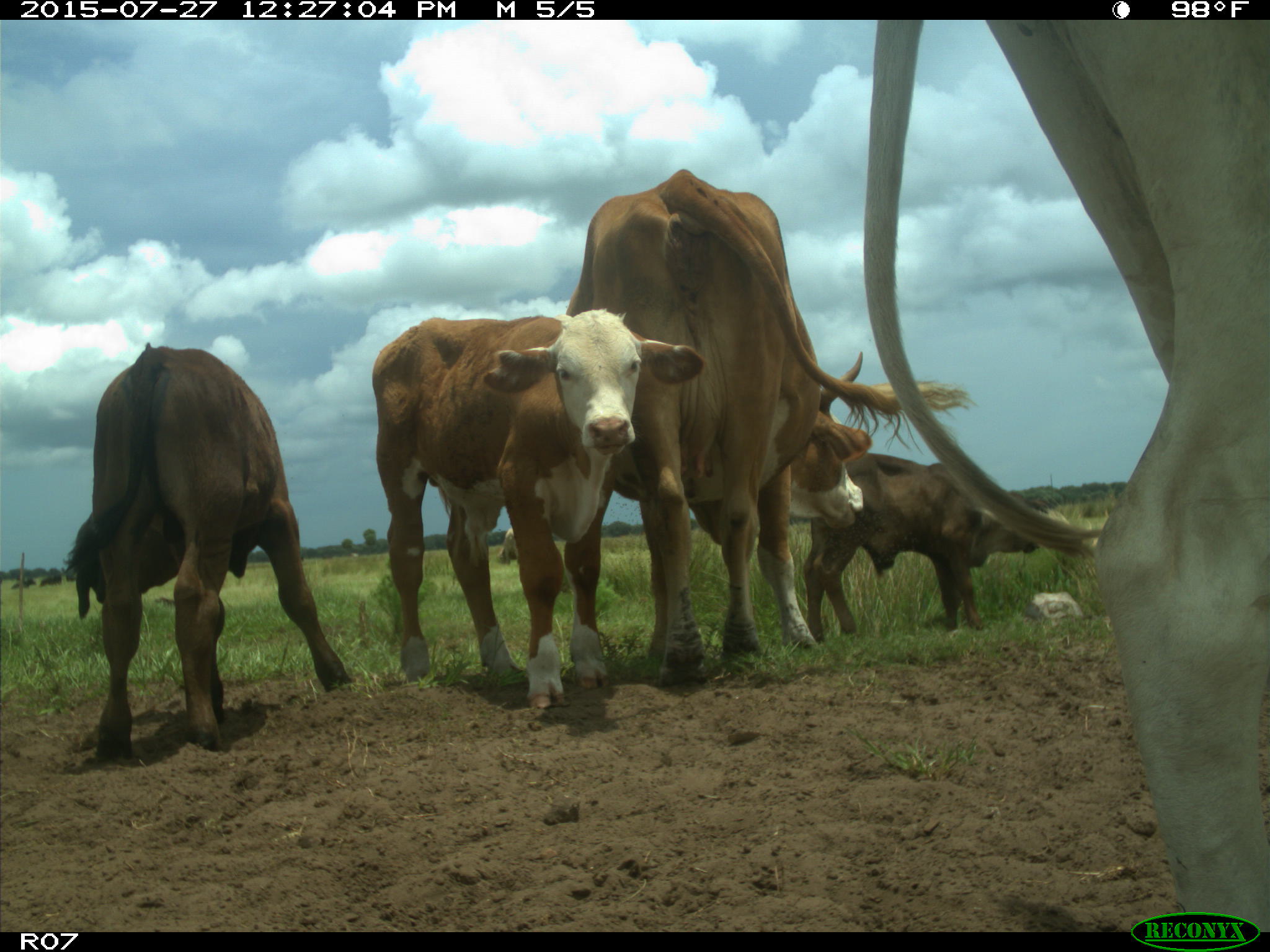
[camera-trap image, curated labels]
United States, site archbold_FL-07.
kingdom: Animalia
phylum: Chordata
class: Mammalia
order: Artiodactyla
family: Bovidae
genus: Bos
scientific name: Bos taurus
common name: domestic cow